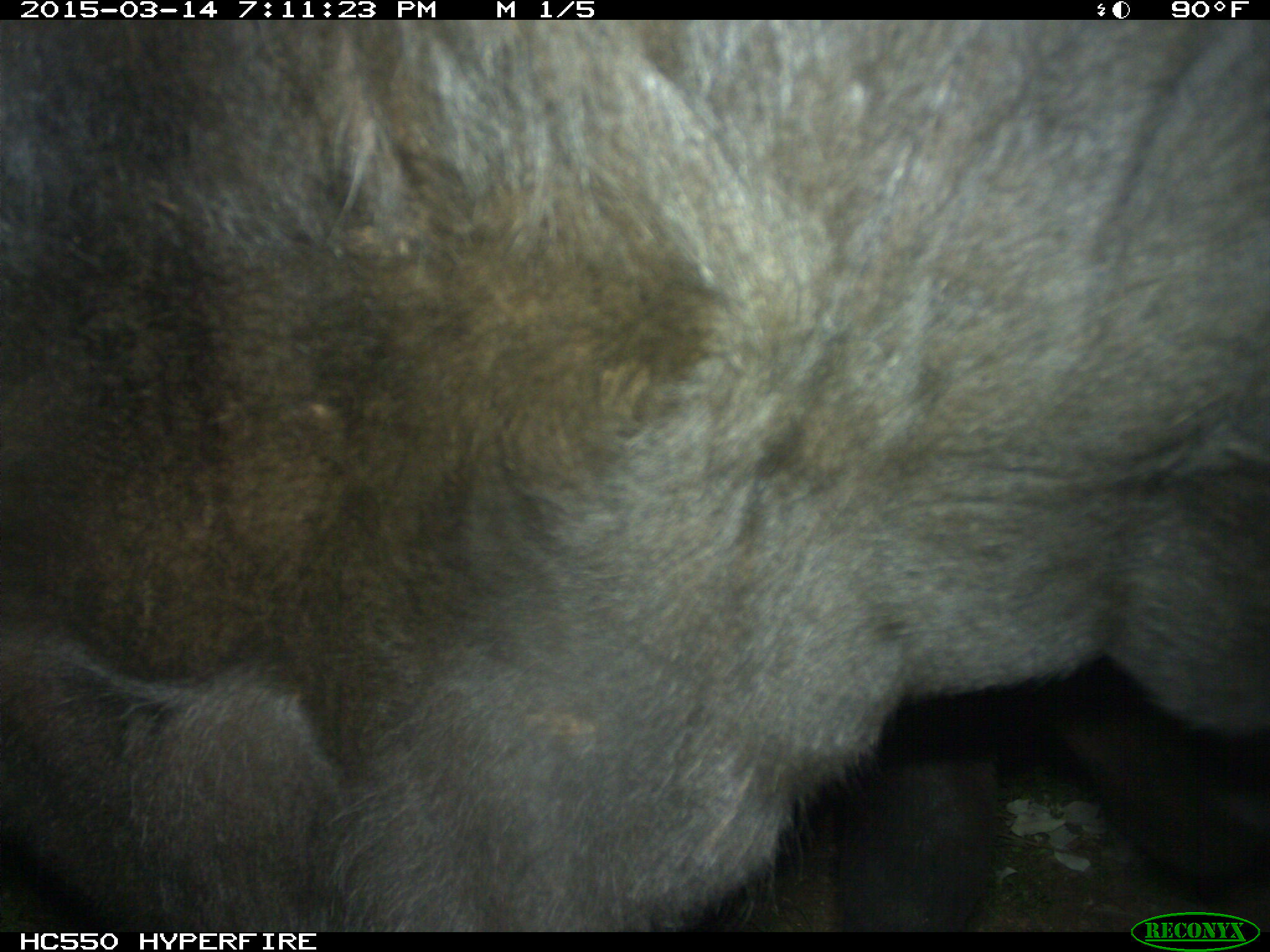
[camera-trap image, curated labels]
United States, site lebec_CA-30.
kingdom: Animalia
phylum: Chordata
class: Mammalia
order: Artiodactyla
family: Bovidae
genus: Bos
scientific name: Bos taurus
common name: domestic cow